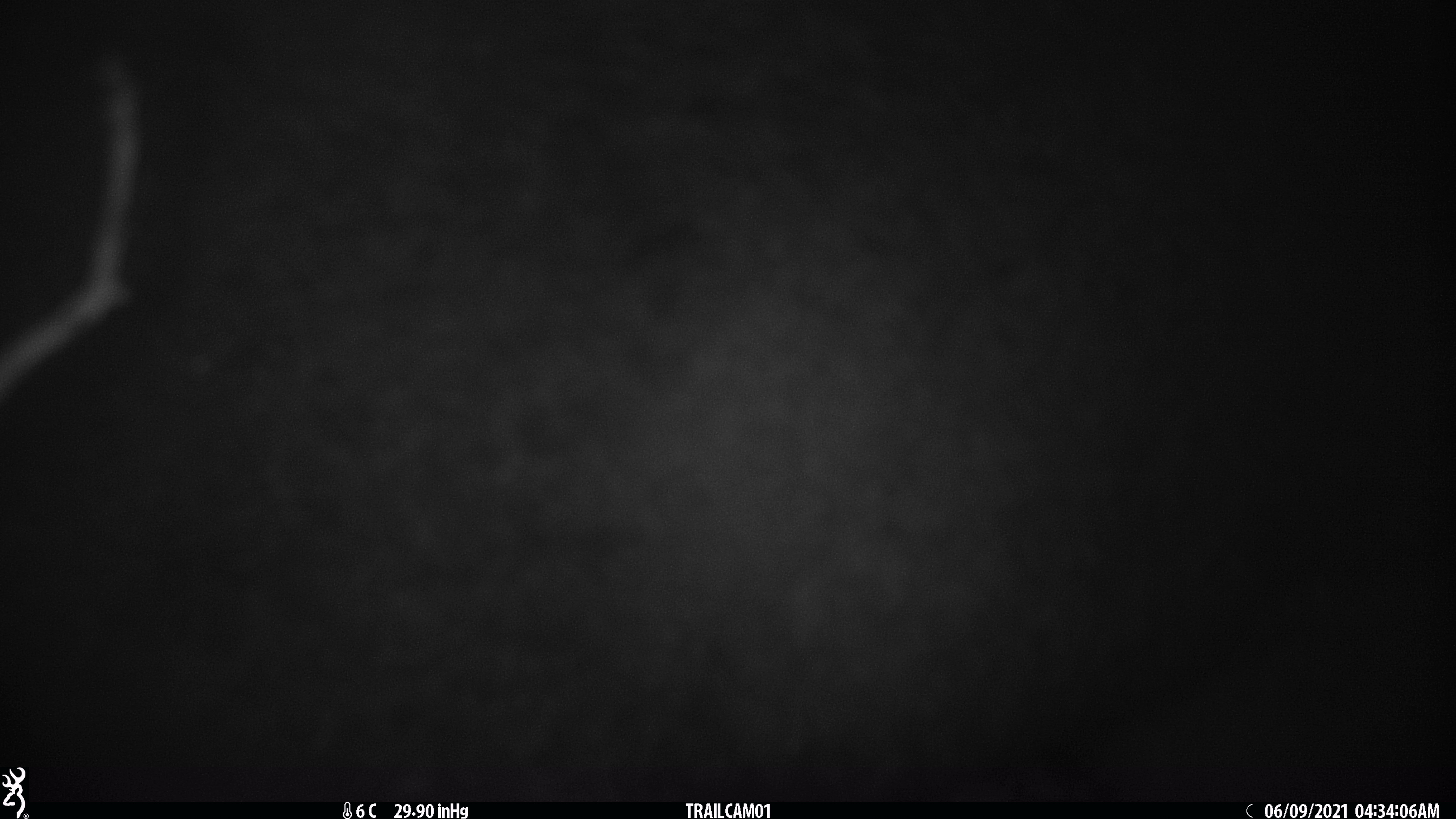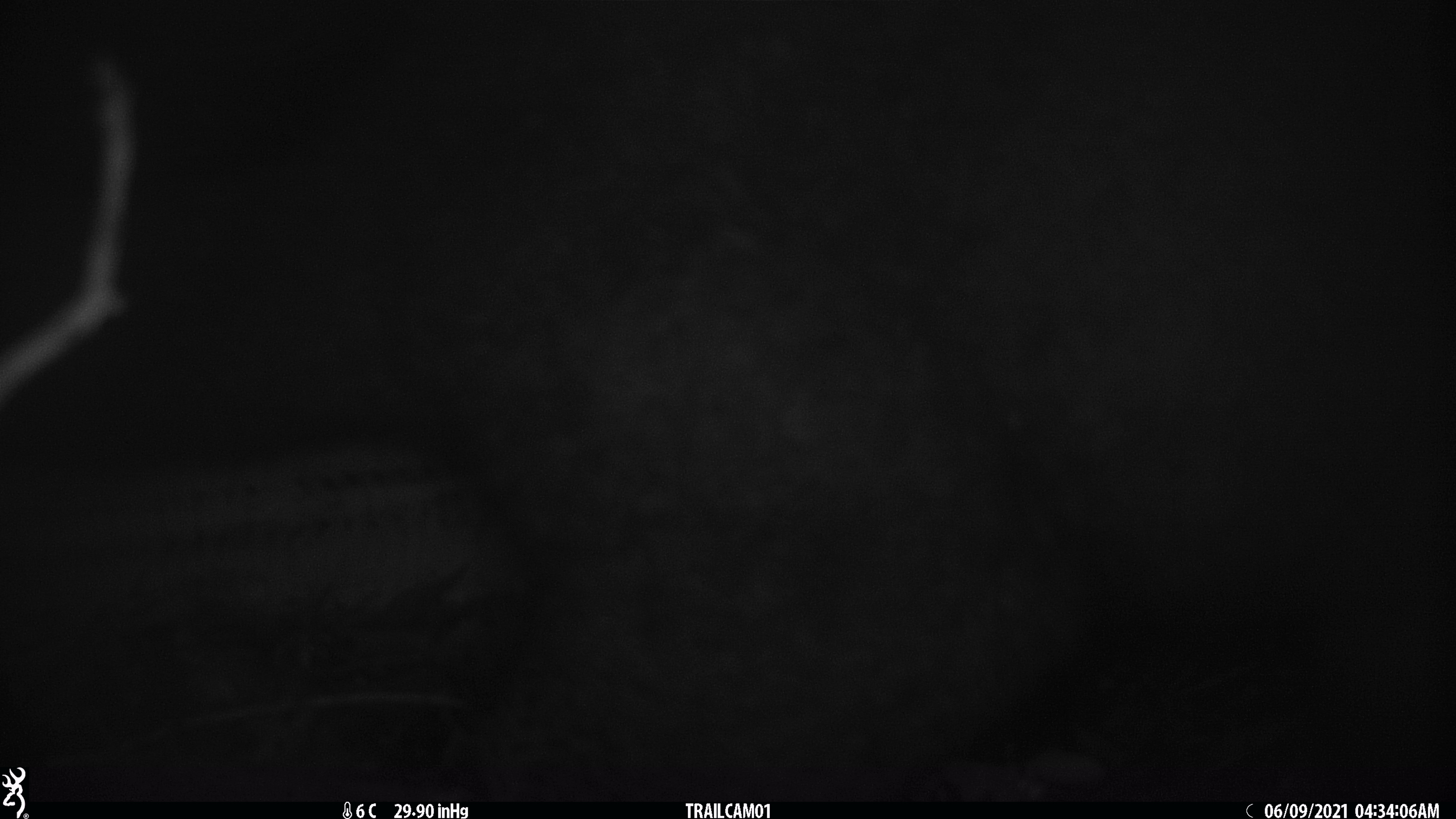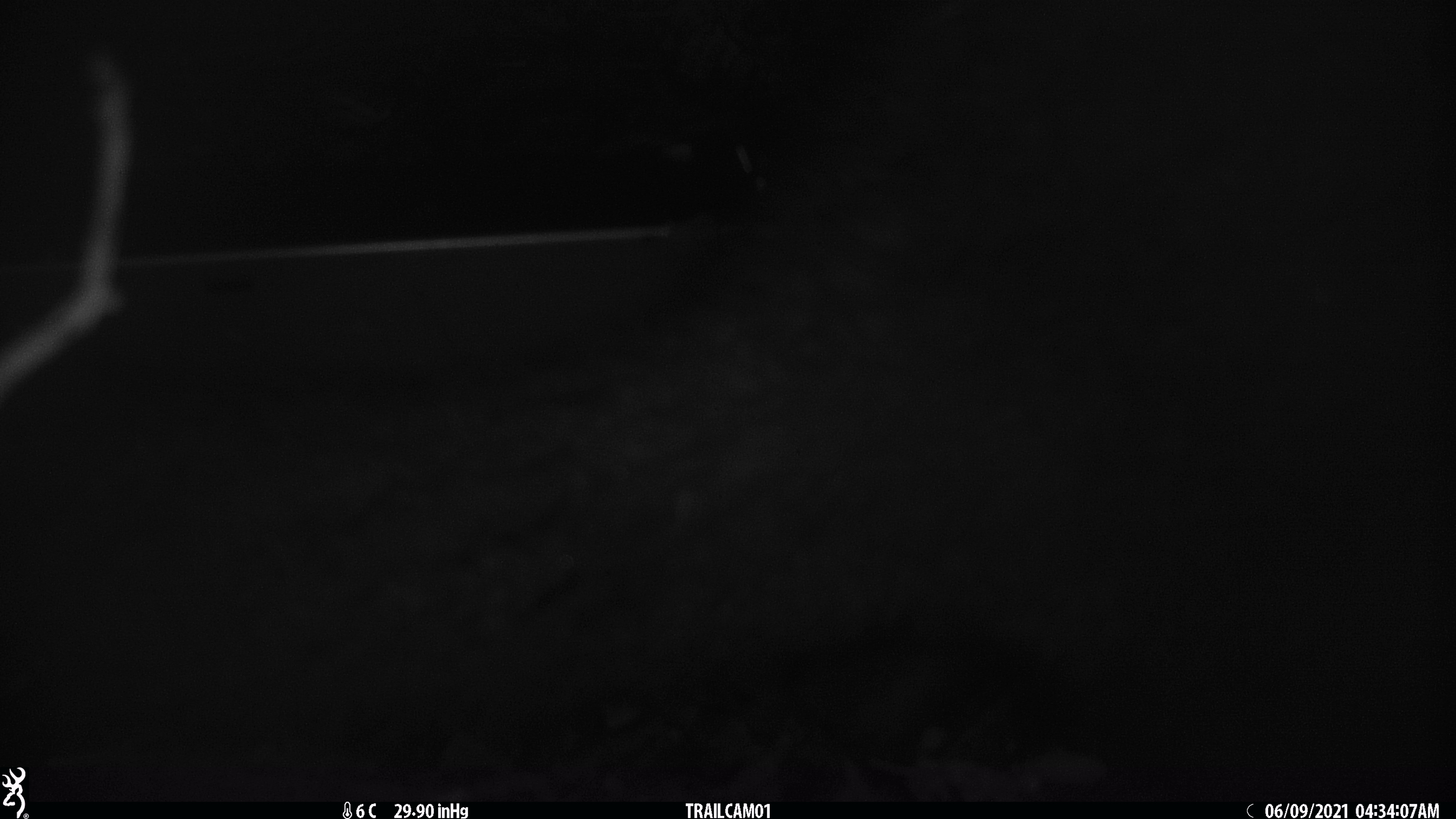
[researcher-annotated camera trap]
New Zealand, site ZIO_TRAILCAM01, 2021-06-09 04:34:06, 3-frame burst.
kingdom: Animalia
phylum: Chordata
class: Mammalia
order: Diprotodontia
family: Phalangeridae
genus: Trichosurus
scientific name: Trichosurus vulpecula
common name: common brushtail possum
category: possum